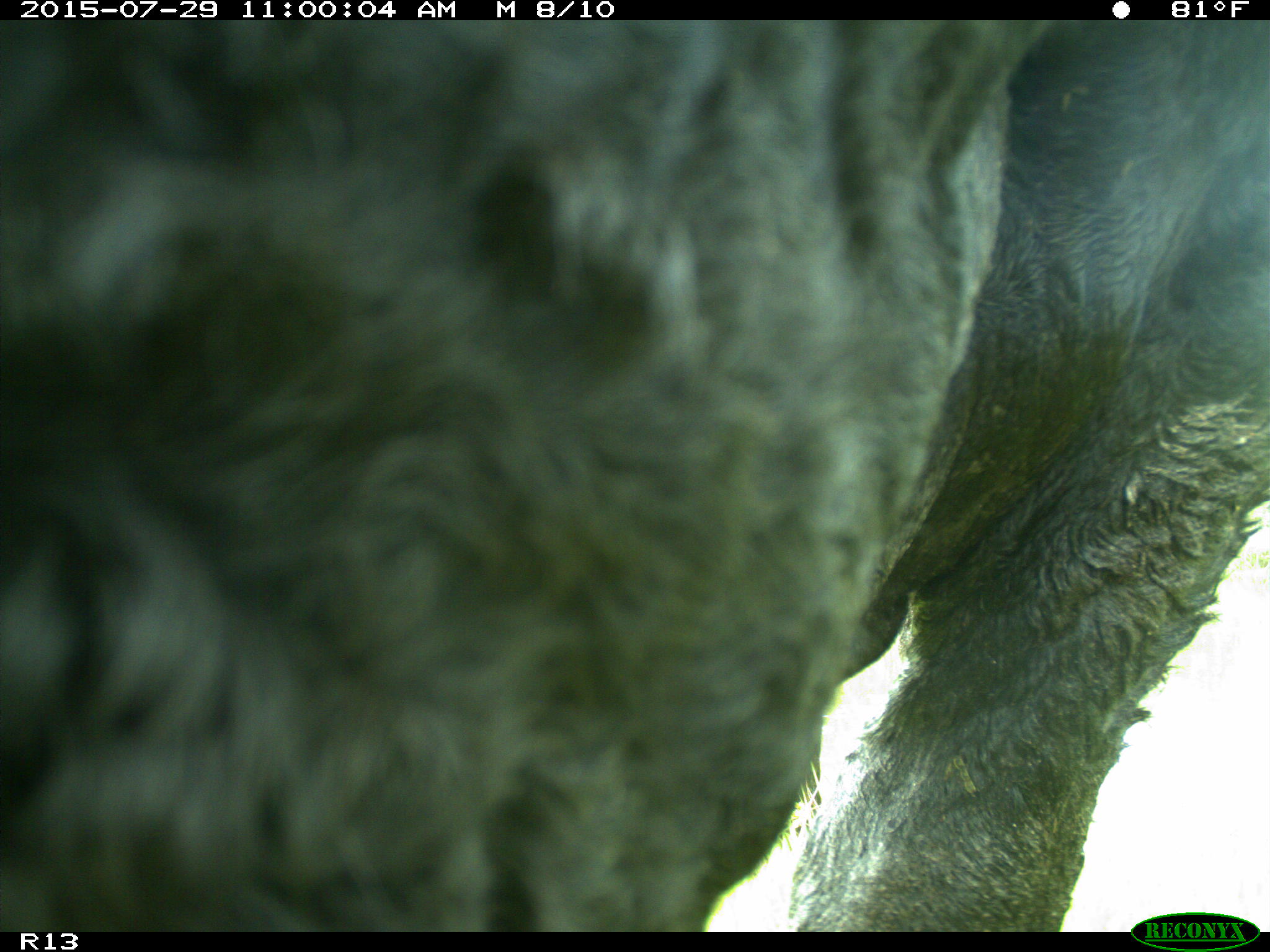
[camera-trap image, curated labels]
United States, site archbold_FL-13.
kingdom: Animalia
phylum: Chordata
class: Mammalia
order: Artiodactyla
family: Bovidae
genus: Bos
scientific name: Bos taurus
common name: domestic cow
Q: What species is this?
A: Bos taurus (domestic cow).